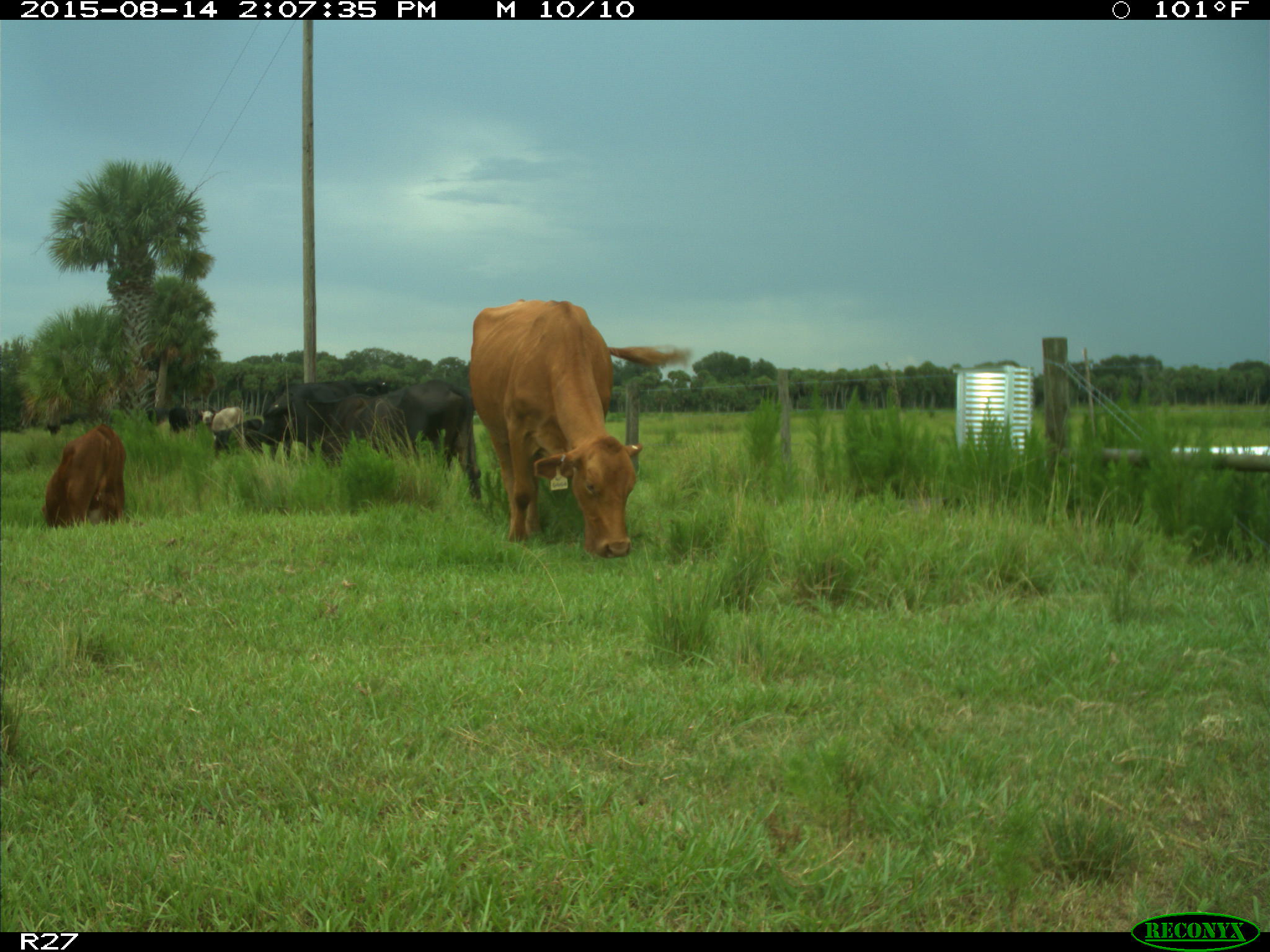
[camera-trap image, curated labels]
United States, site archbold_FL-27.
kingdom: Animalia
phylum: Chordata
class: Mammalia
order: Artiodactyla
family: Bovidae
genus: Bos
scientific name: Bos taurus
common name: domestic cow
Bos taurus (domestic cow).